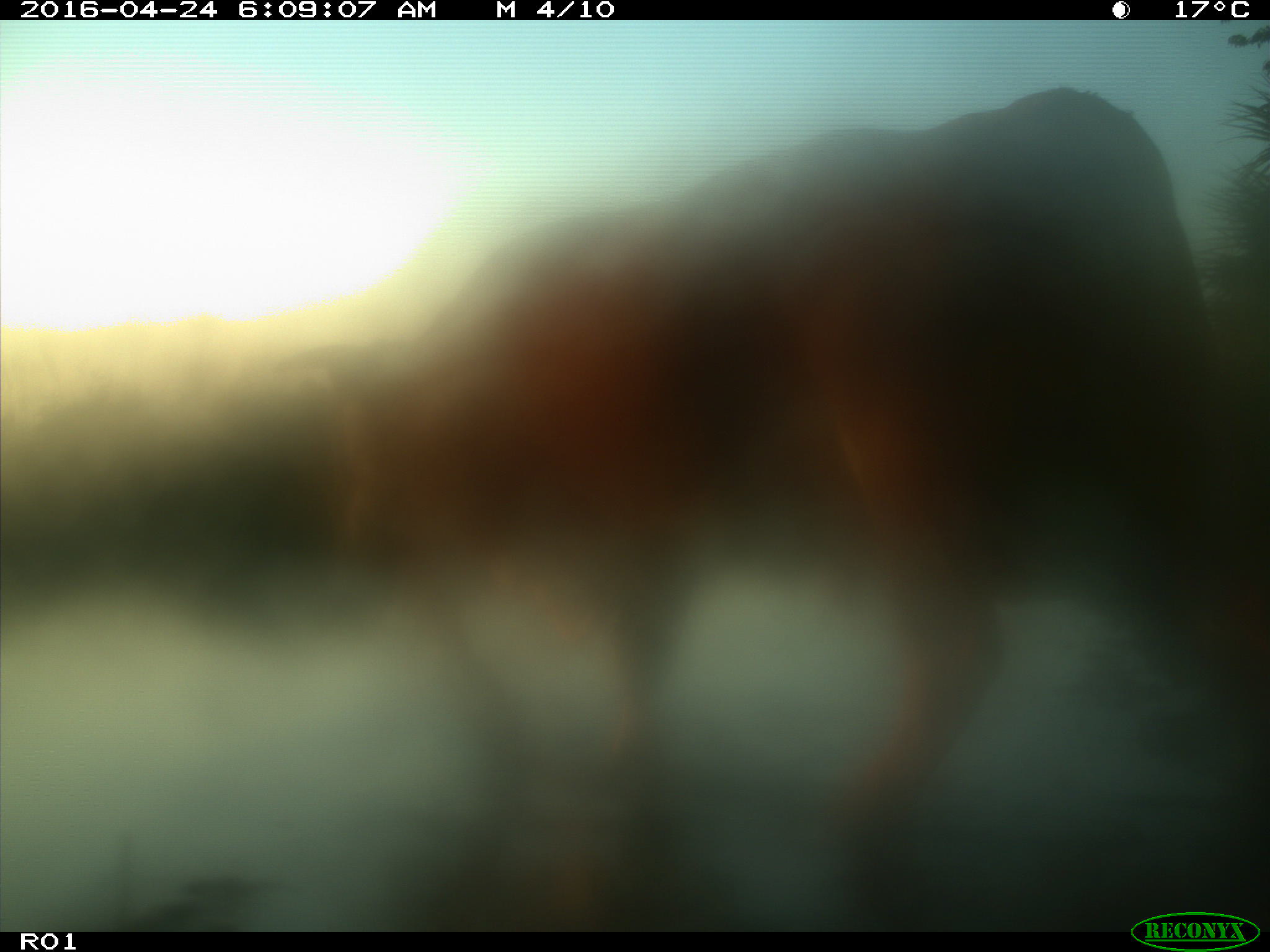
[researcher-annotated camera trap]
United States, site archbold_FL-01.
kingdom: Animalia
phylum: Chordata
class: Mammalia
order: Artiodactyla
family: Bovidae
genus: Bos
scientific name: Bos taurus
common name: domestic cow